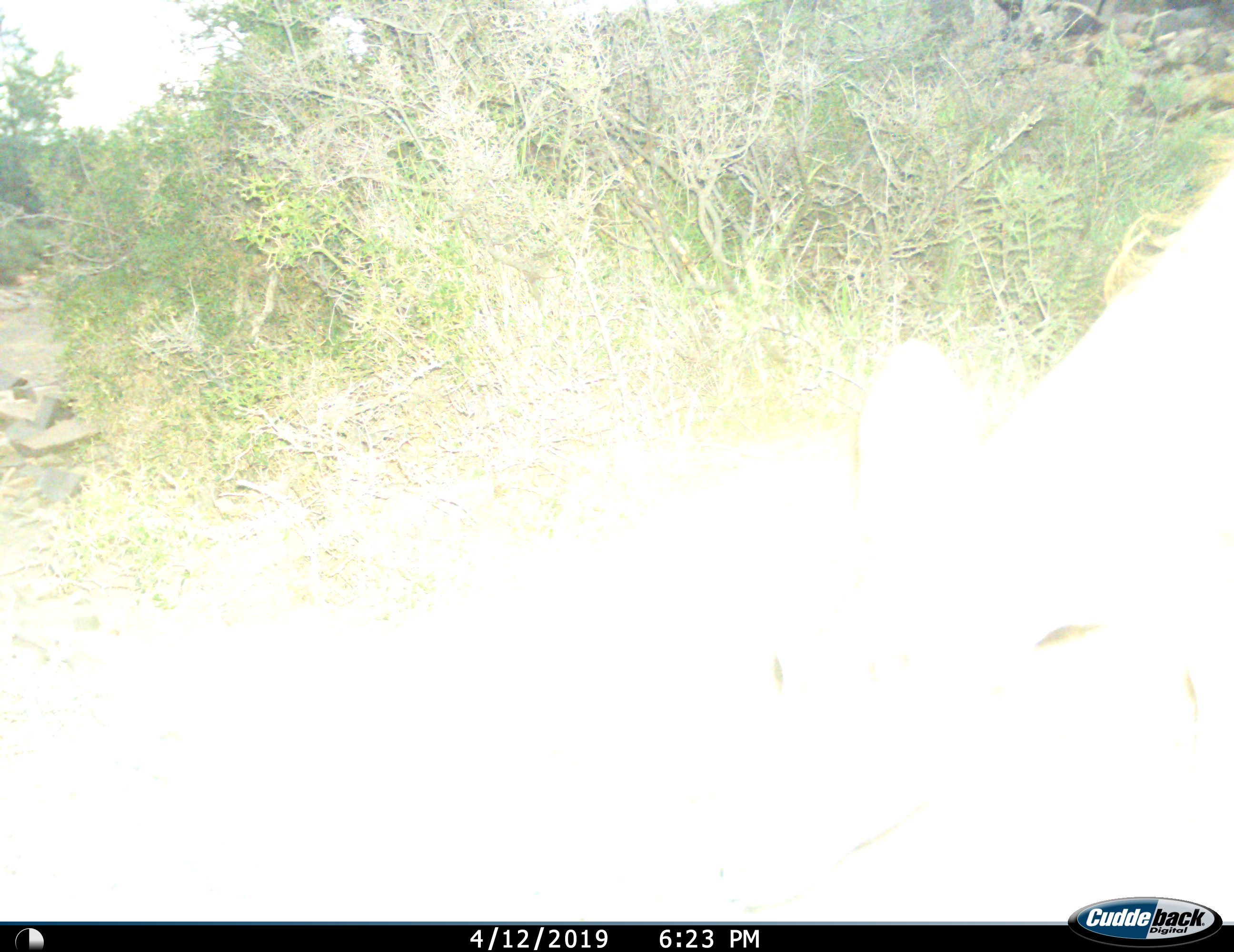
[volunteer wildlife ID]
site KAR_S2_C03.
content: unidentified animal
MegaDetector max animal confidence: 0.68